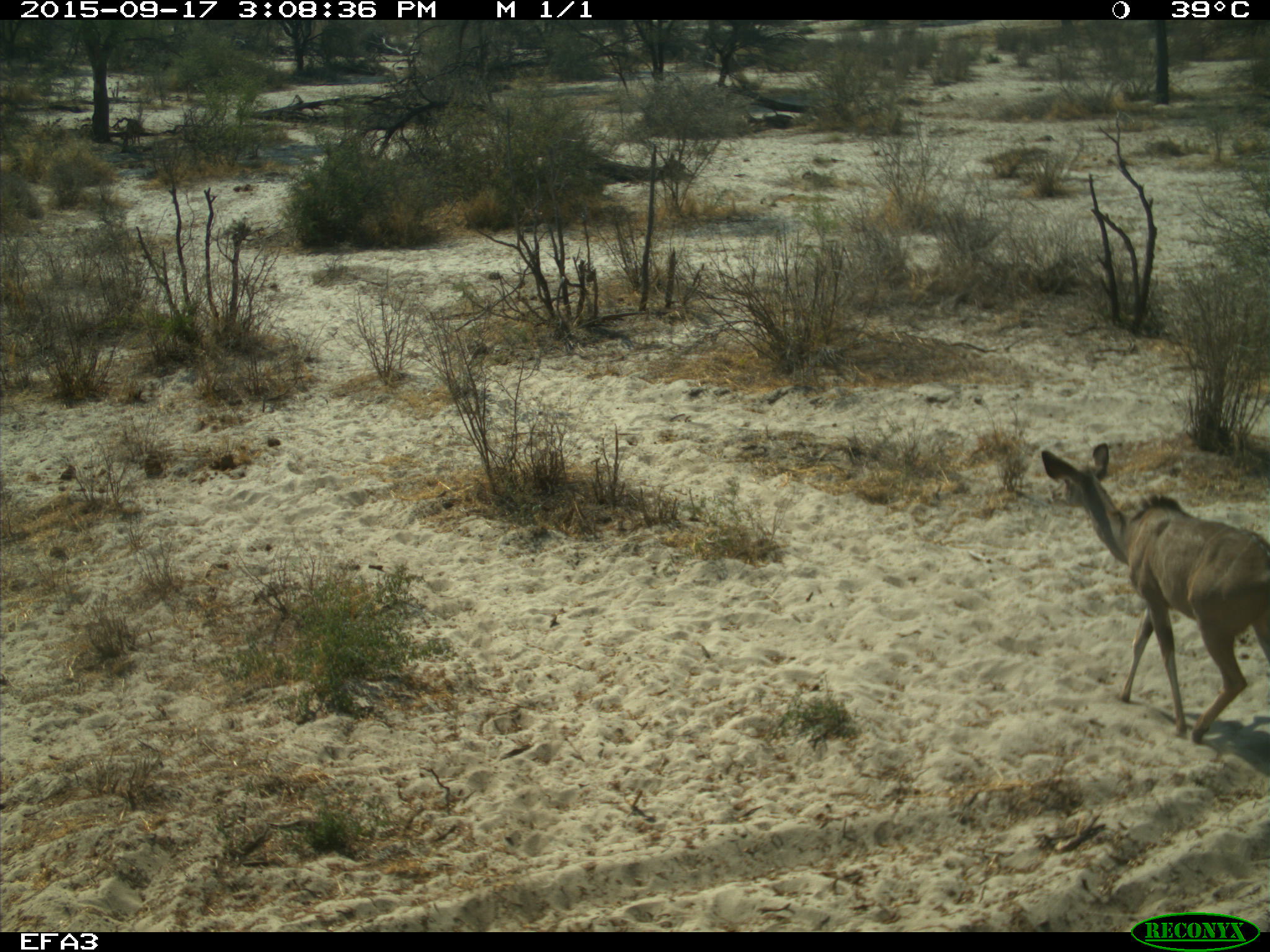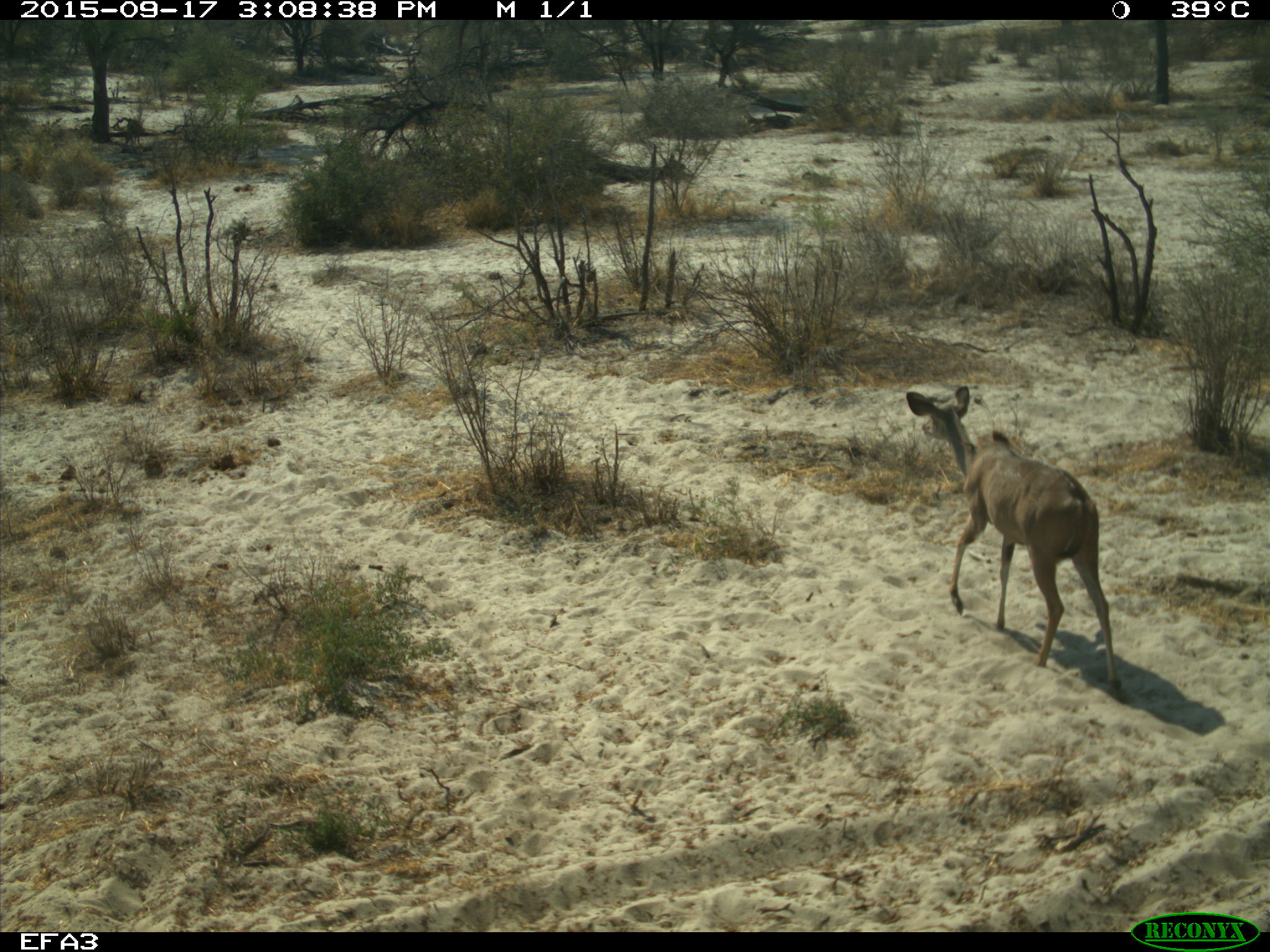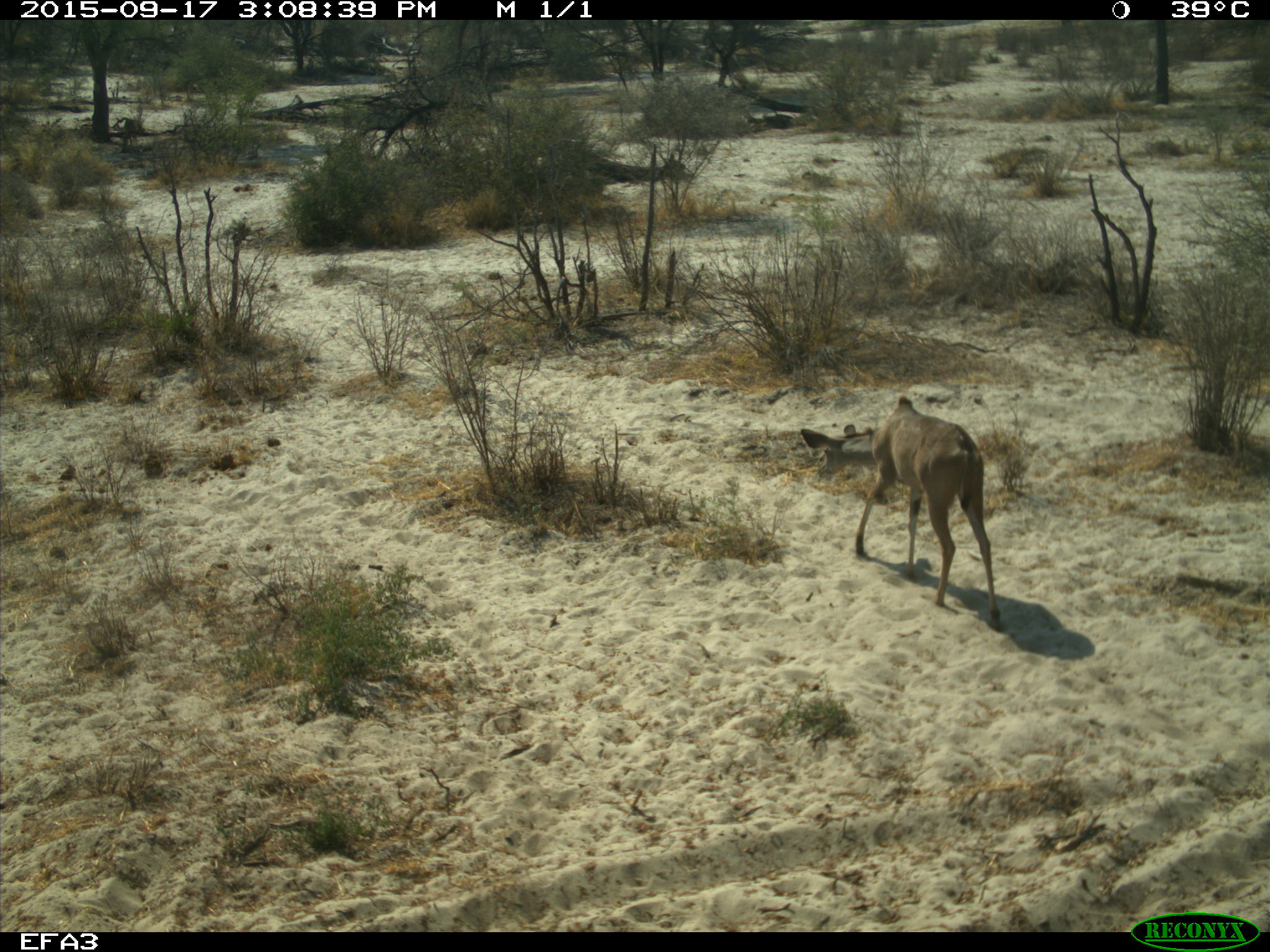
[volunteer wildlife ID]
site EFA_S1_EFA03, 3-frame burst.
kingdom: Animalia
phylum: Chordata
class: Mammalia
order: Artiodactyla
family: Bovidae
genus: Tragelaphus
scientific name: Tragelaphus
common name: kudu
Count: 1.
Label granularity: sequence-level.